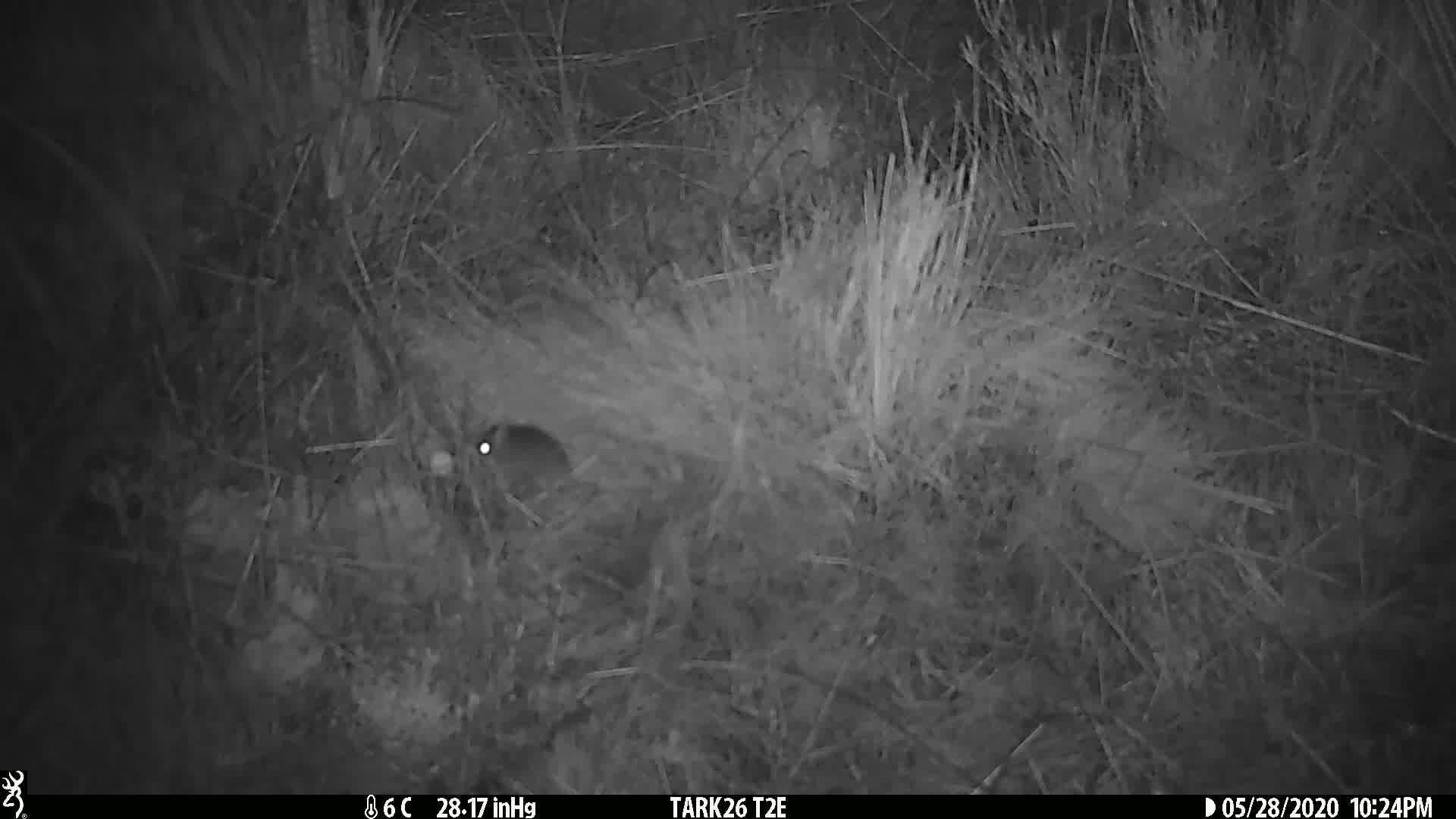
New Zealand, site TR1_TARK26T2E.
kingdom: Animalia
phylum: Chordata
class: Mammalia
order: Rodentia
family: Muridae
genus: Mus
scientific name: Mus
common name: mouse